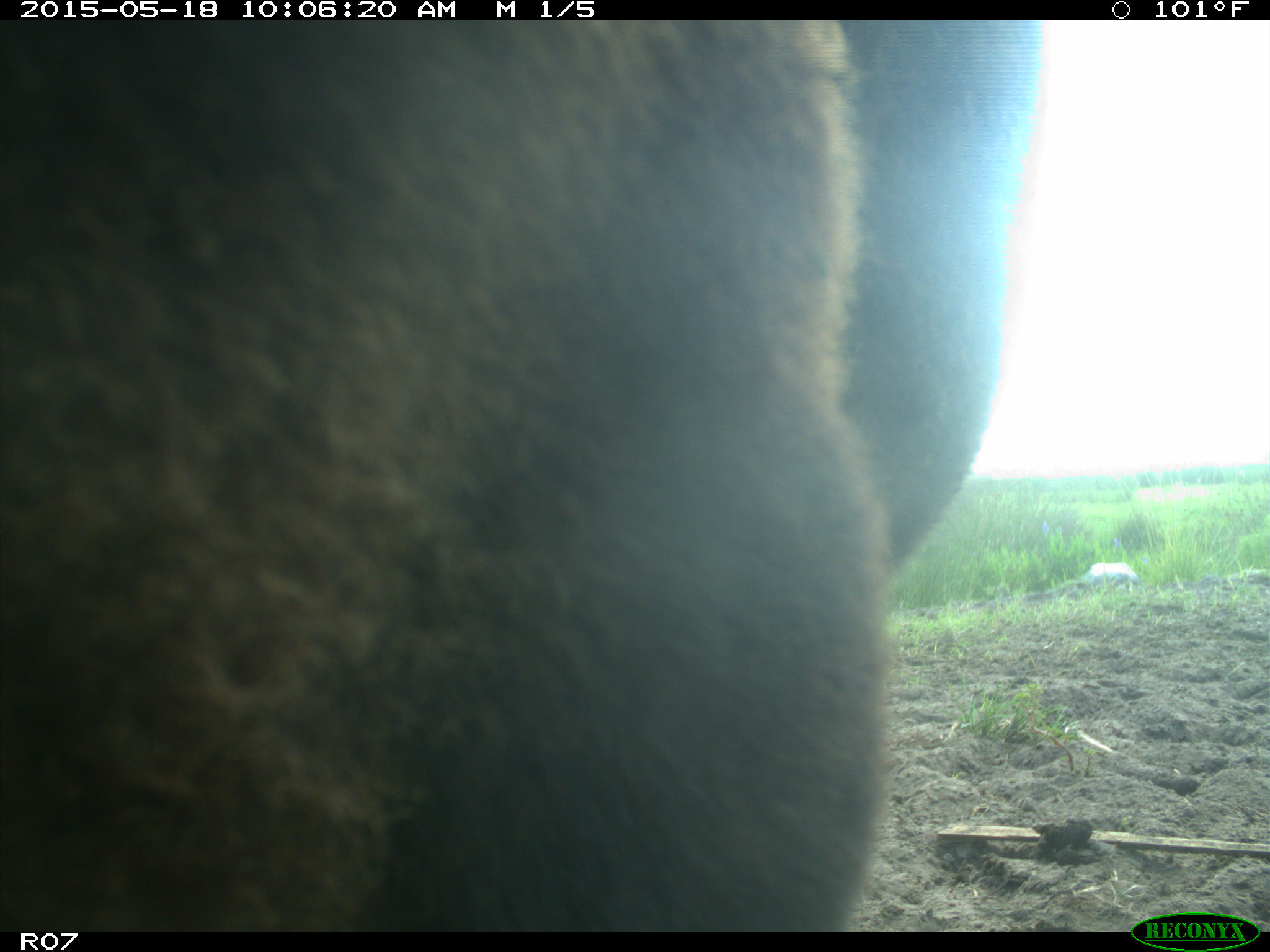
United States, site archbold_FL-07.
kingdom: Animalia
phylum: Chordata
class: Mammalia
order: Artiodactyla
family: Bovidae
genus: Bos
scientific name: Bos taurus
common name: domestic cow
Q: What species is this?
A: Bos taurus (domestic cow).